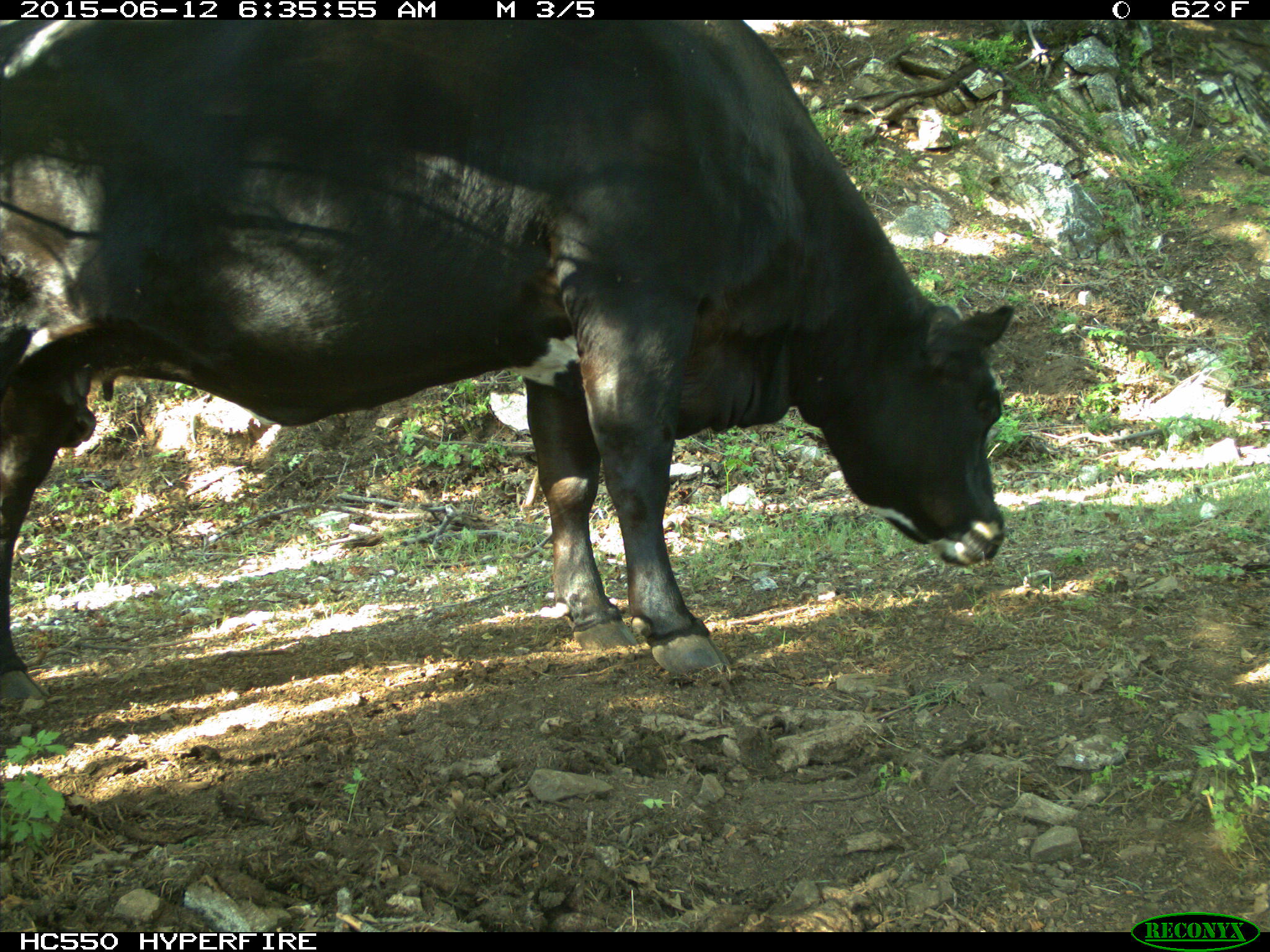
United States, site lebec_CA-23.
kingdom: Animalia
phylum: Chordata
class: Mammalia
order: Artiodactyla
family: Bovidae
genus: Bos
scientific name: Bos taurus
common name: domestic cow